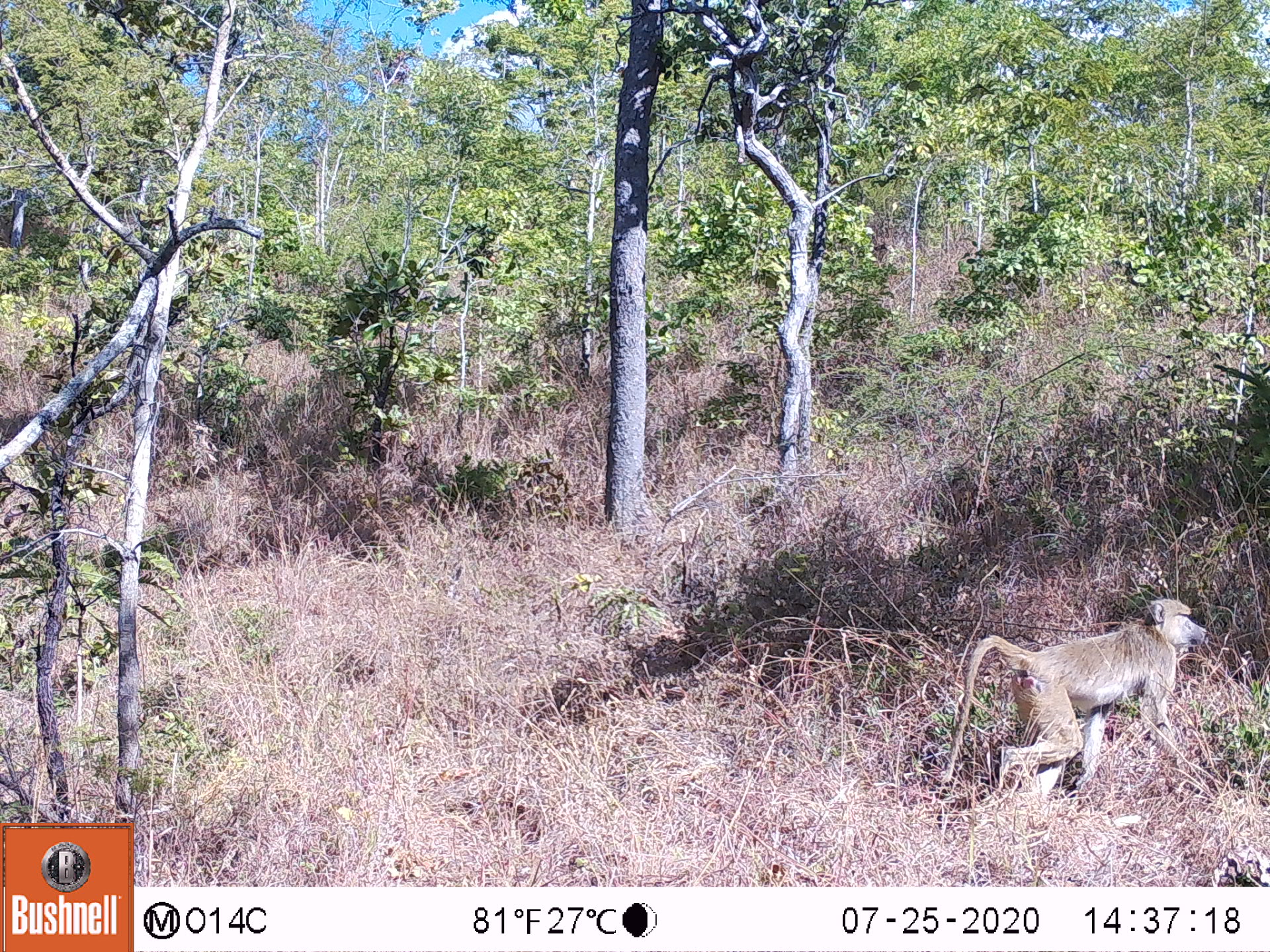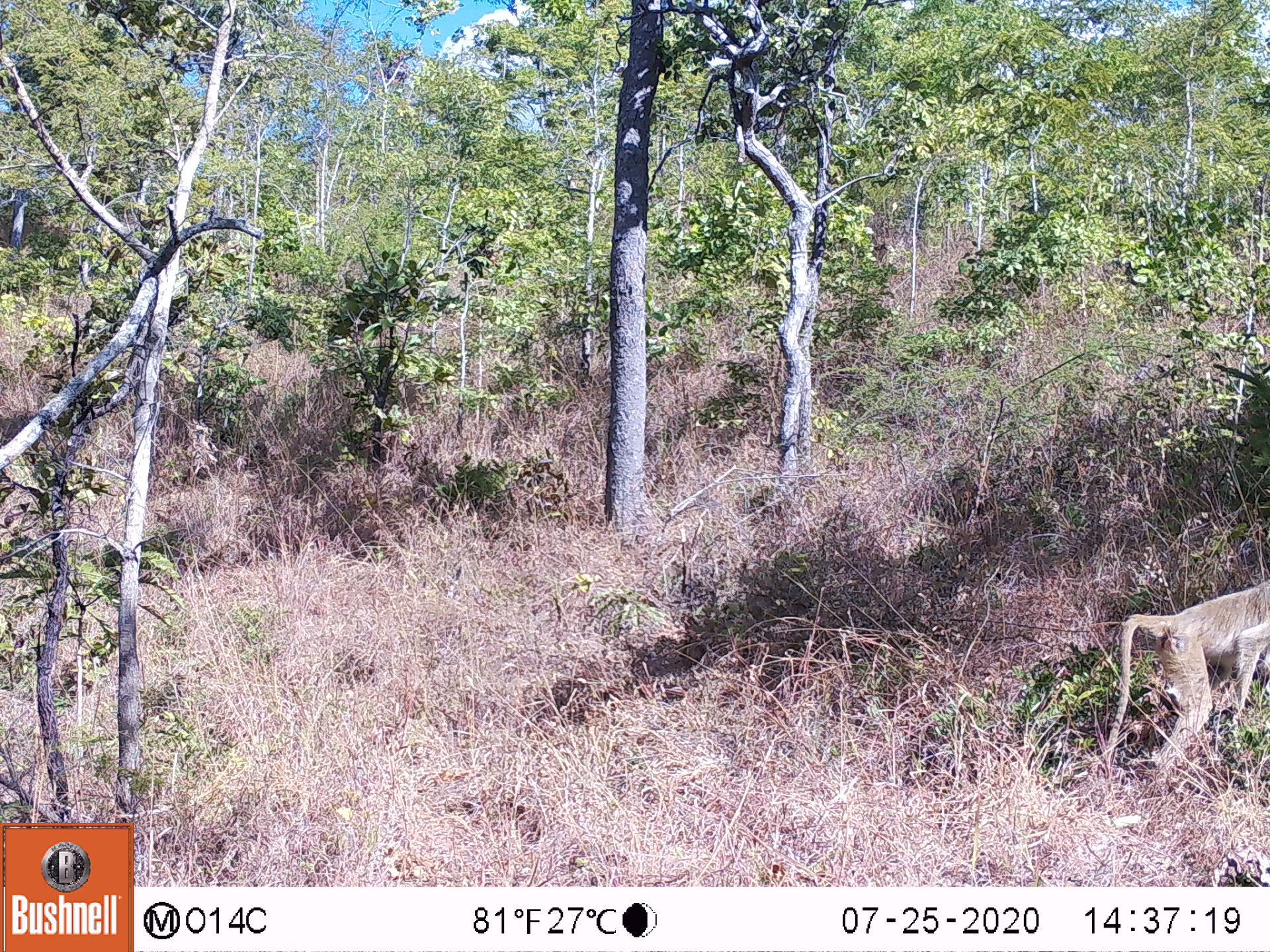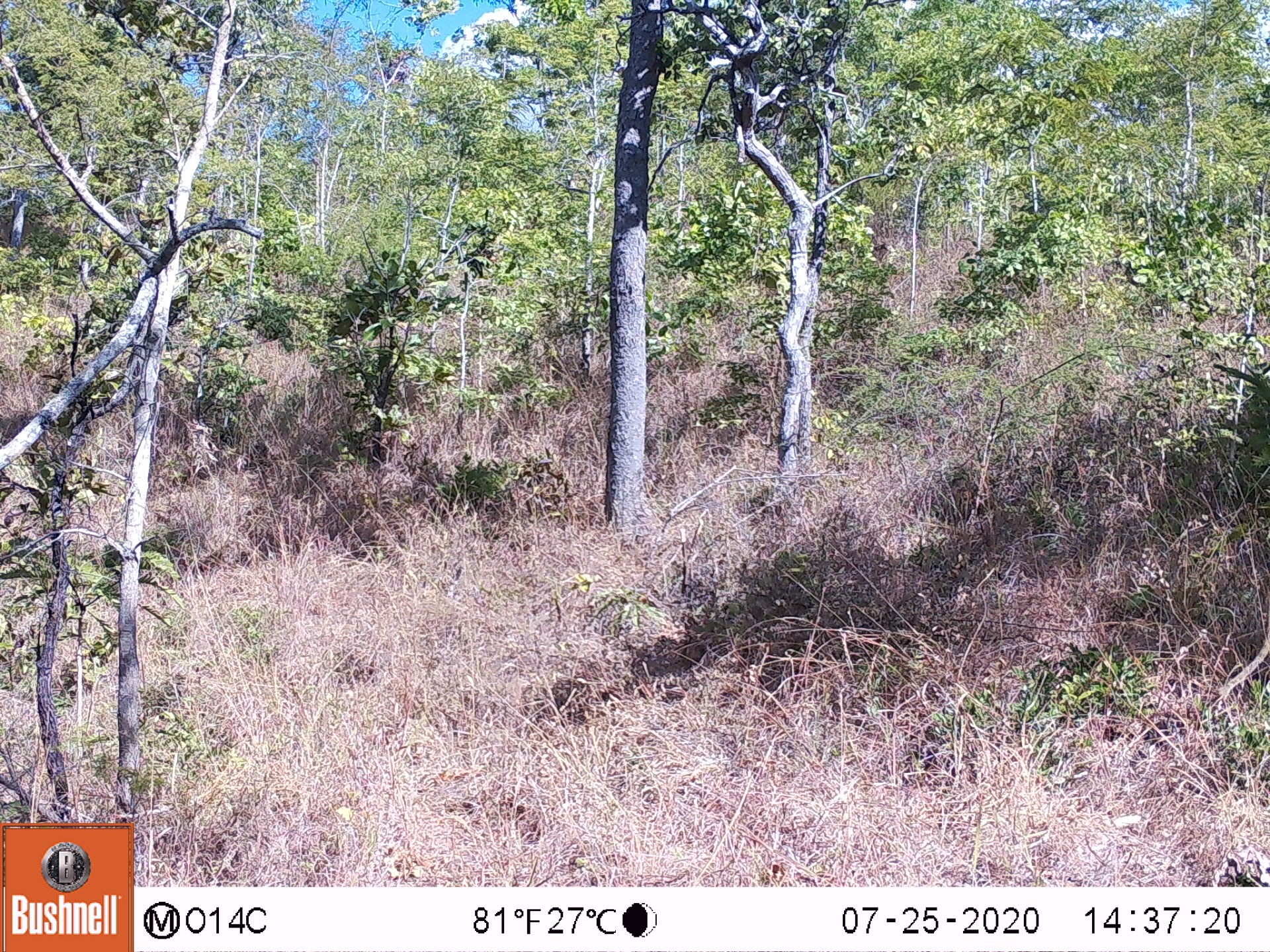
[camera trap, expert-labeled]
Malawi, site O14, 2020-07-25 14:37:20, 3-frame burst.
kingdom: Animalia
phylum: Chordata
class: Mammalia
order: Primates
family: Cercopithecidae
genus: Papio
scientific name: Papio cynocephalus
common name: yellow baboon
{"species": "yellow baboon (Papio cynocephalus)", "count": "1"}